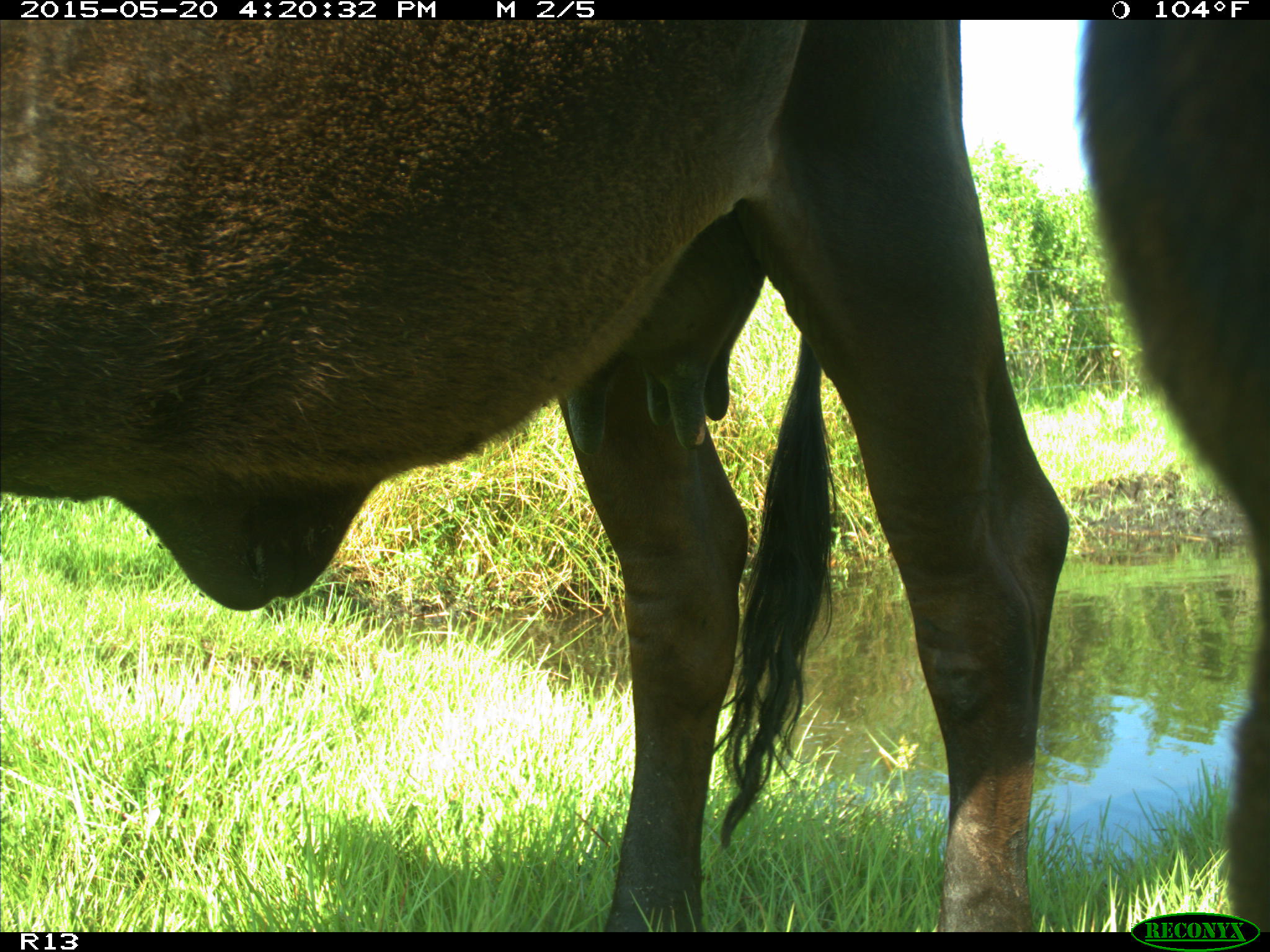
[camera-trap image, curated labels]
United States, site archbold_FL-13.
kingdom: Animalia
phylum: Chordata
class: Mammalia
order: Artiodactyla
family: Bovidae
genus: Bos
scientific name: Bos taurus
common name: domestic cow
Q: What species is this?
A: Bos taurus (domestic cow).